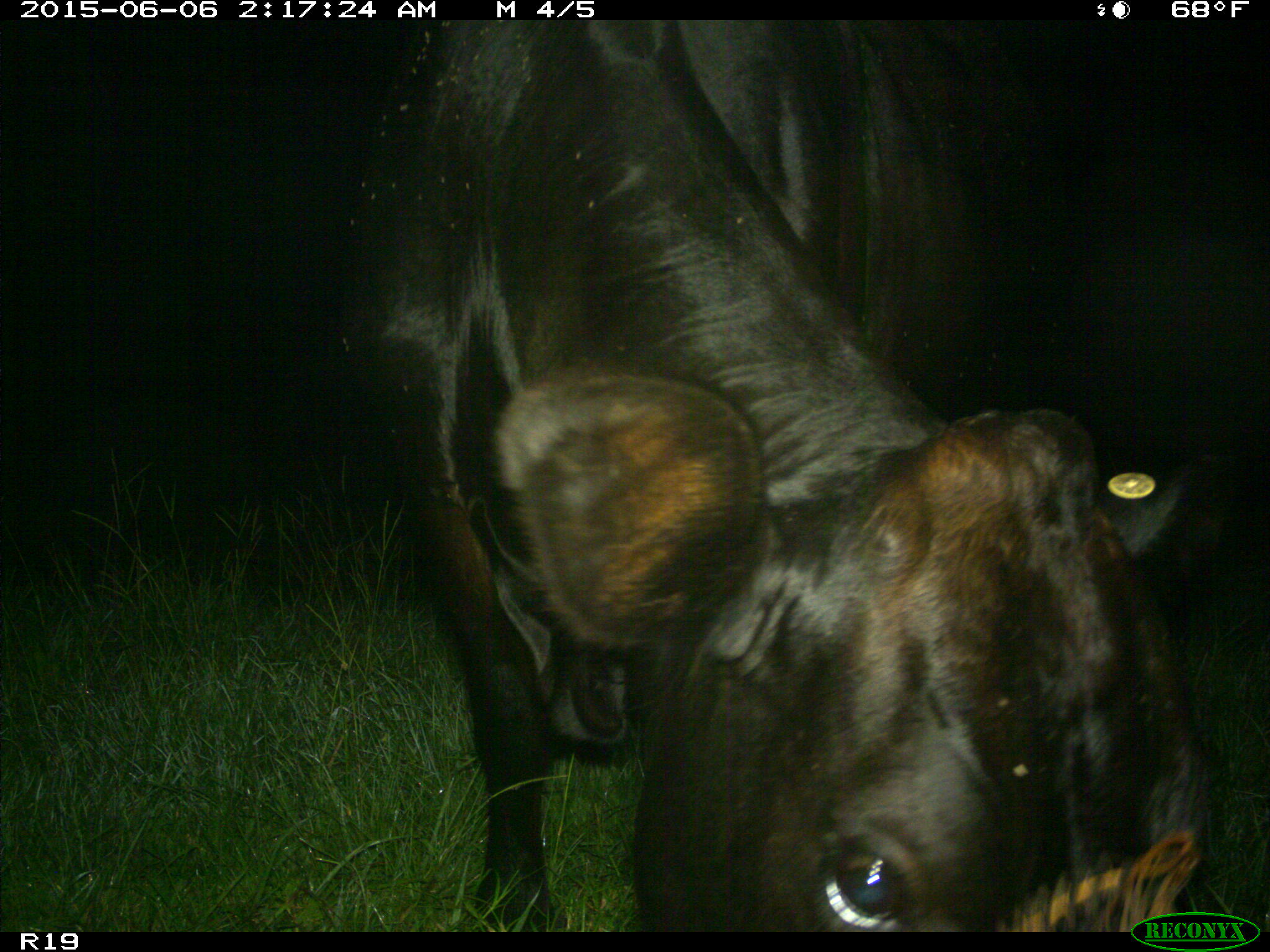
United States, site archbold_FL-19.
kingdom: Animalia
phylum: Chordata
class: Mammalia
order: Artiodactyla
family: Bovidae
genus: Bos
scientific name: Bos taurus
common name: domestic cow